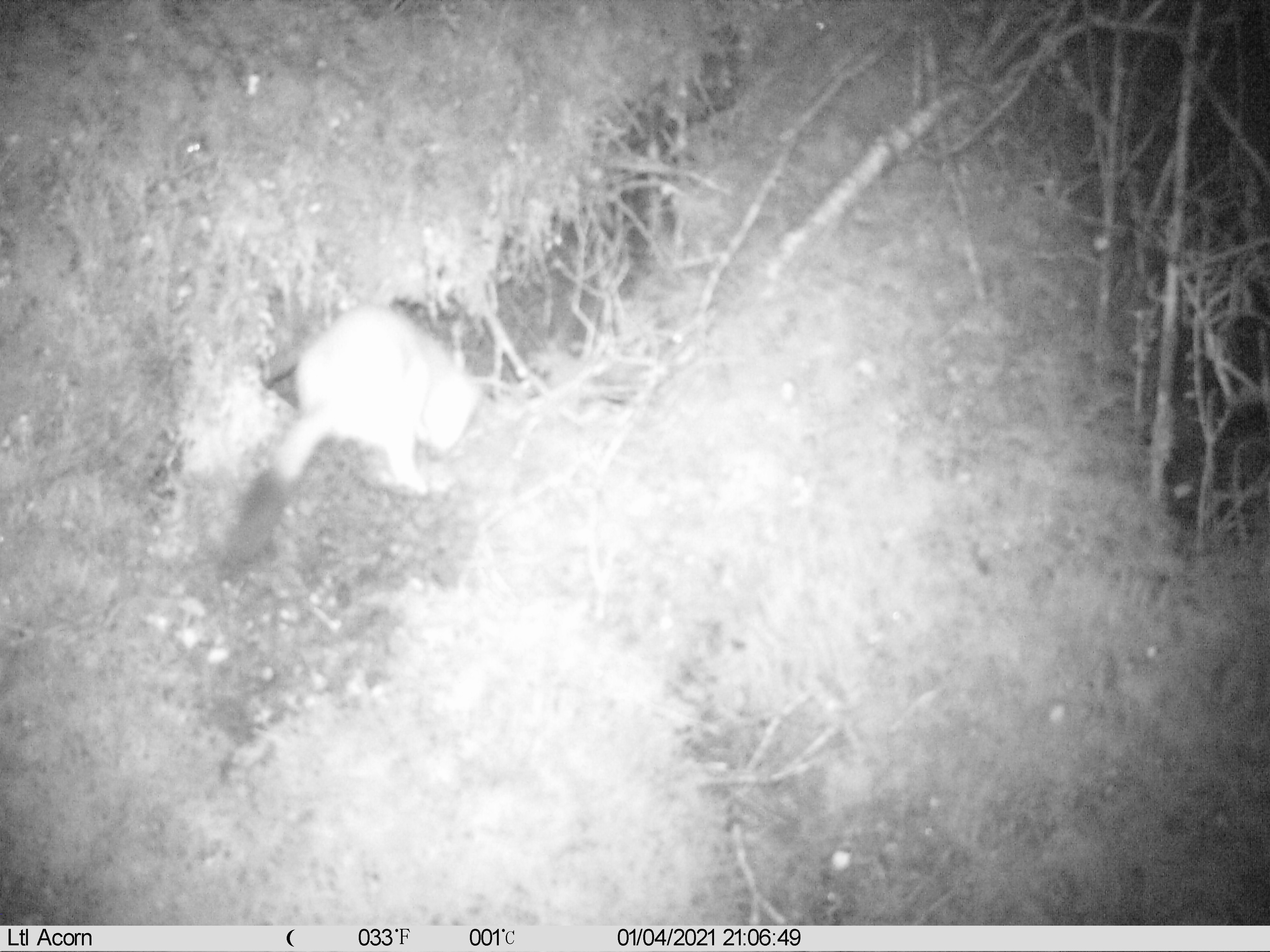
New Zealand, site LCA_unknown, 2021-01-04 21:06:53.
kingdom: Animalia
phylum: Chordata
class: Mammalia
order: Carnivora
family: Mustelidae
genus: Mustela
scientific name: Mustela erminea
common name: stoat